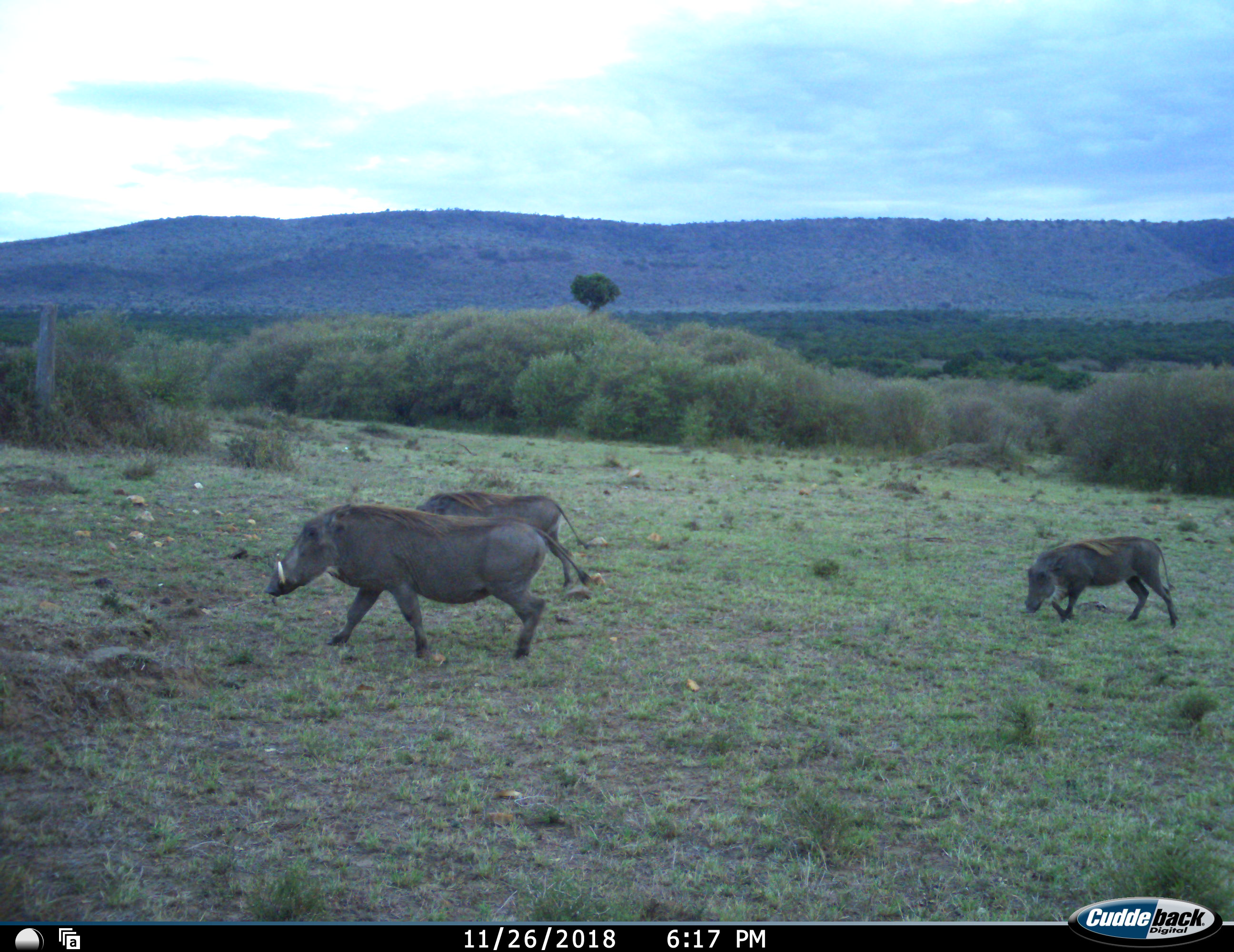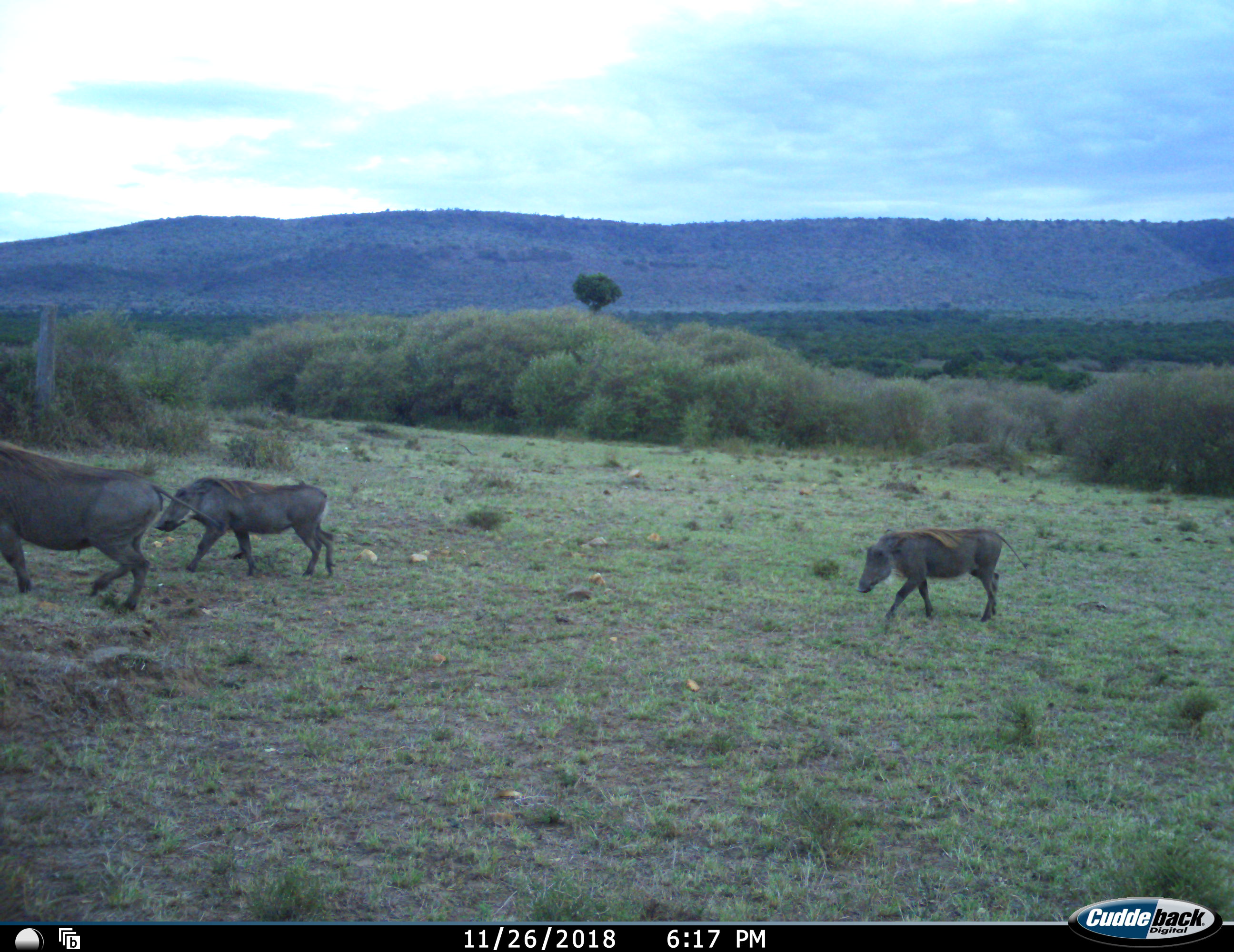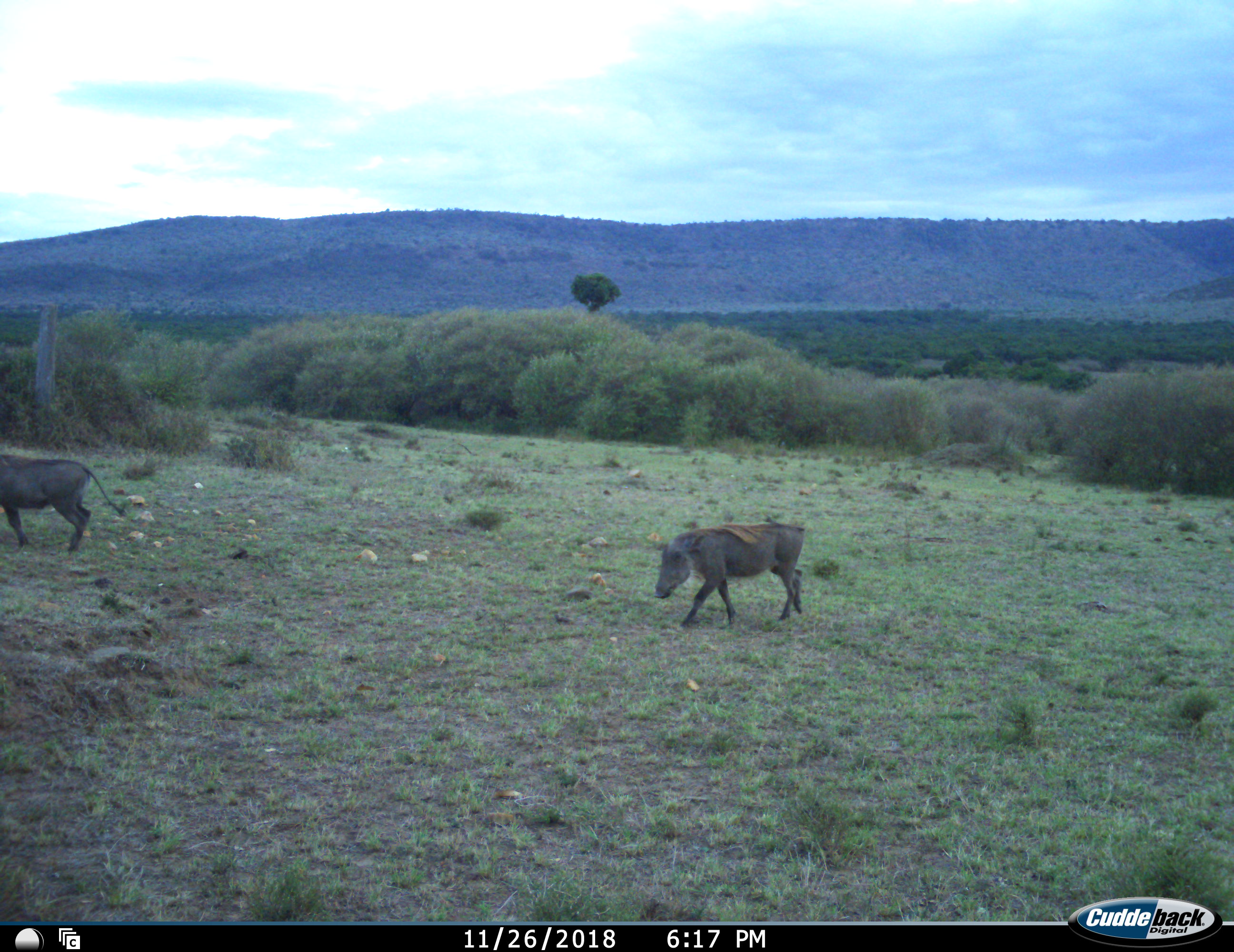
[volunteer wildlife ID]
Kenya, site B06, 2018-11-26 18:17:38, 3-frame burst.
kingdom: Animalia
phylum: Chordata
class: Mammalia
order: Artiodactyla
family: Suidae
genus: Phacochoerus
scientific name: Phacochoerus africanus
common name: warthog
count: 3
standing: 0%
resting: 0%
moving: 100%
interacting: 0%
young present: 29%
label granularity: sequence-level